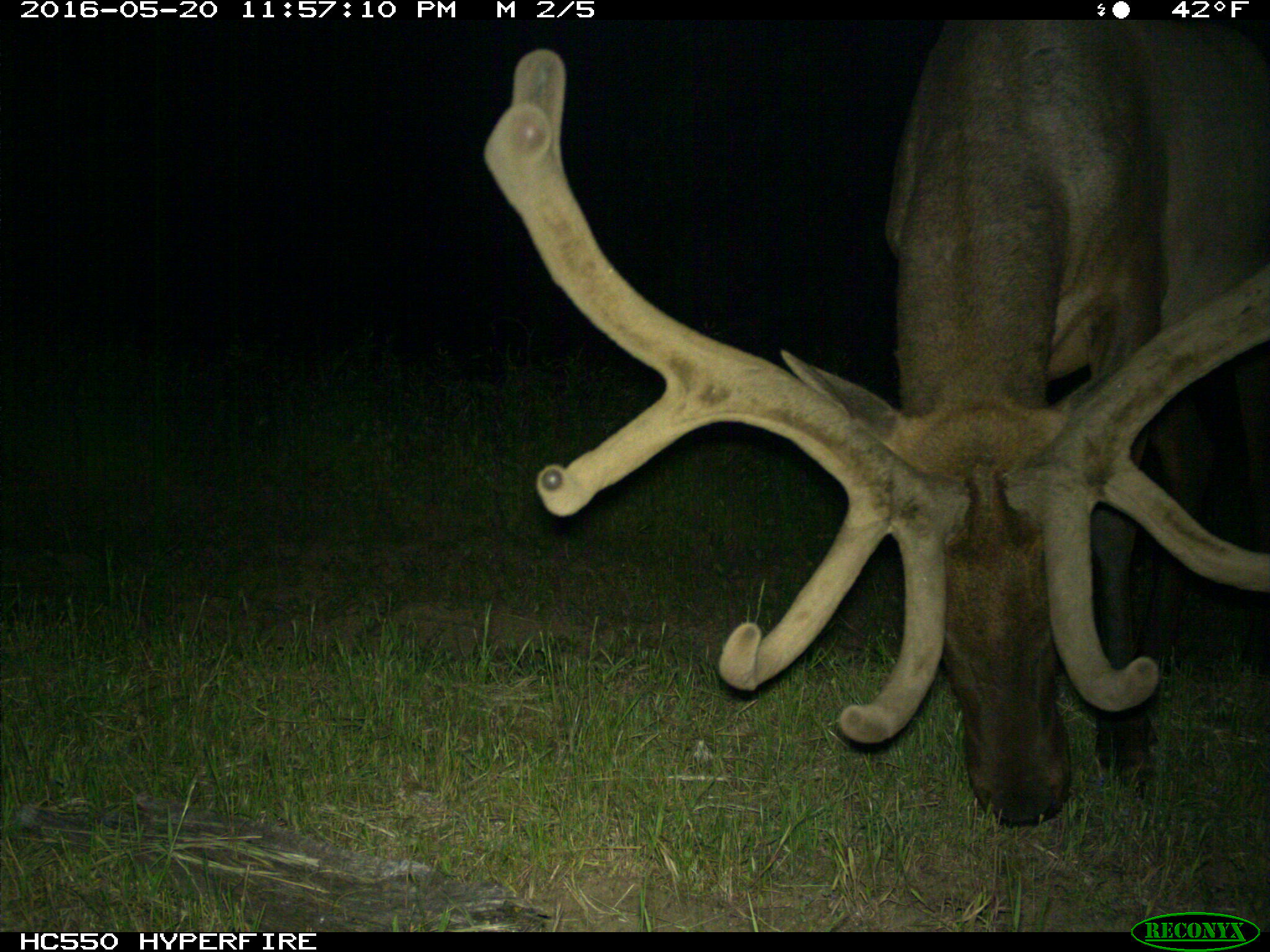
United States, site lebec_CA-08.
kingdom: Animalia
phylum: Chordata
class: Mammalia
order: Artiodactyla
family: Cervidae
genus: Cervus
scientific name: Cervus canadensis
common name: elk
Cervus canadensis (elk).